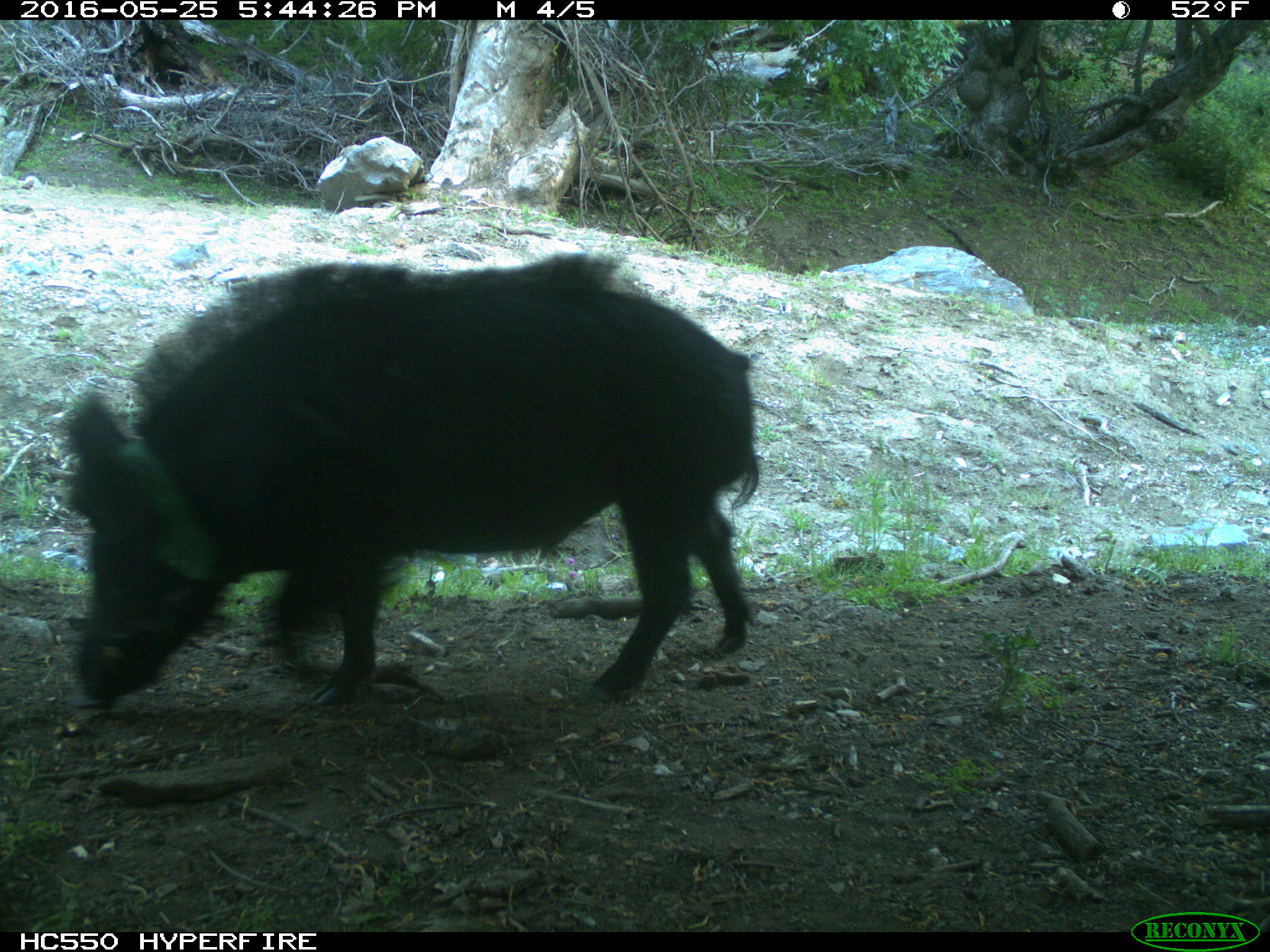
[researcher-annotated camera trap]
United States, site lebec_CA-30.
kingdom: Animalia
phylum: Chordata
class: Mammalia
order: Artiodactyla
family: Suidae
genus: Sus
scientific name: Sus scrofa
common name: wild boar